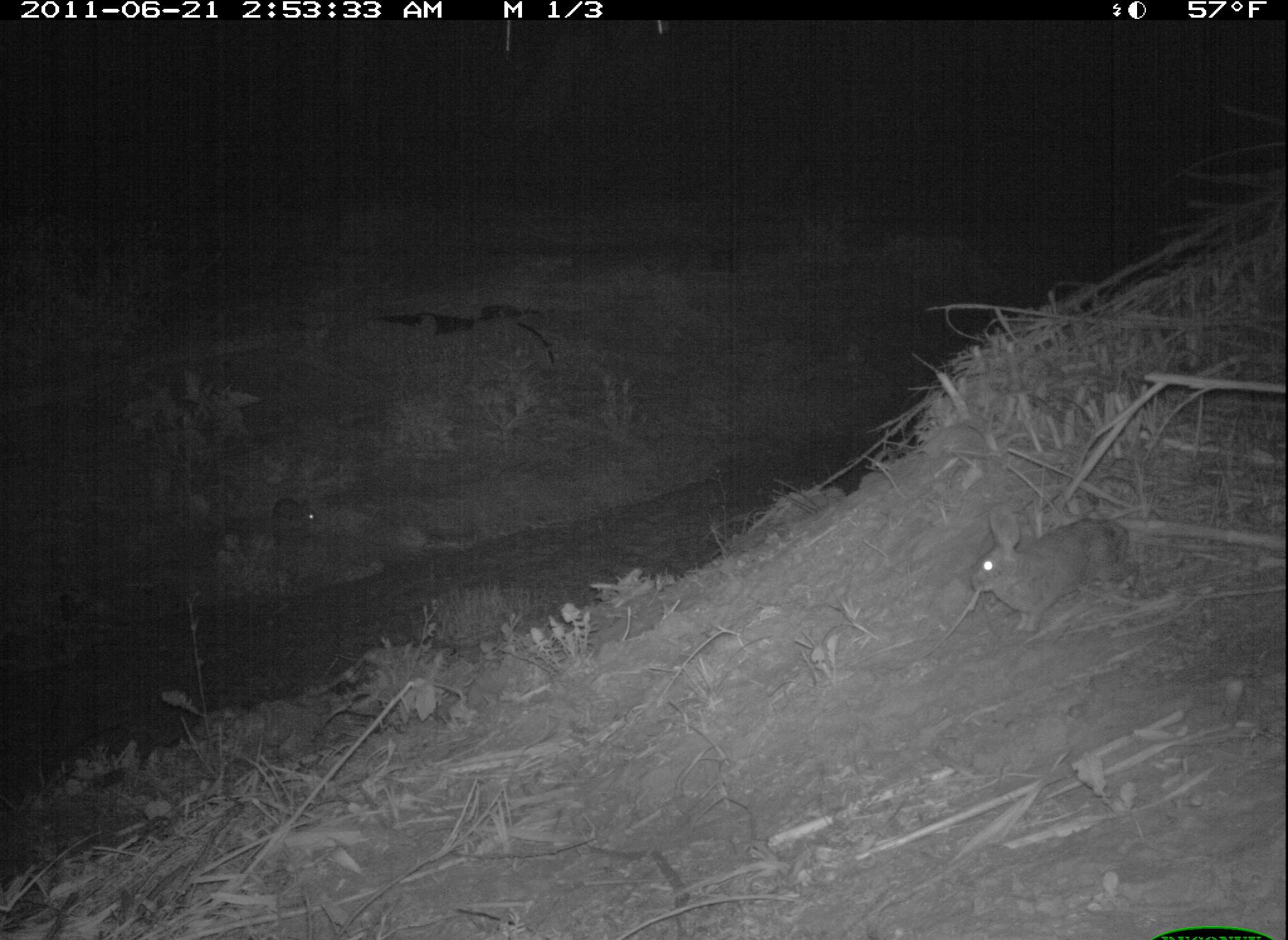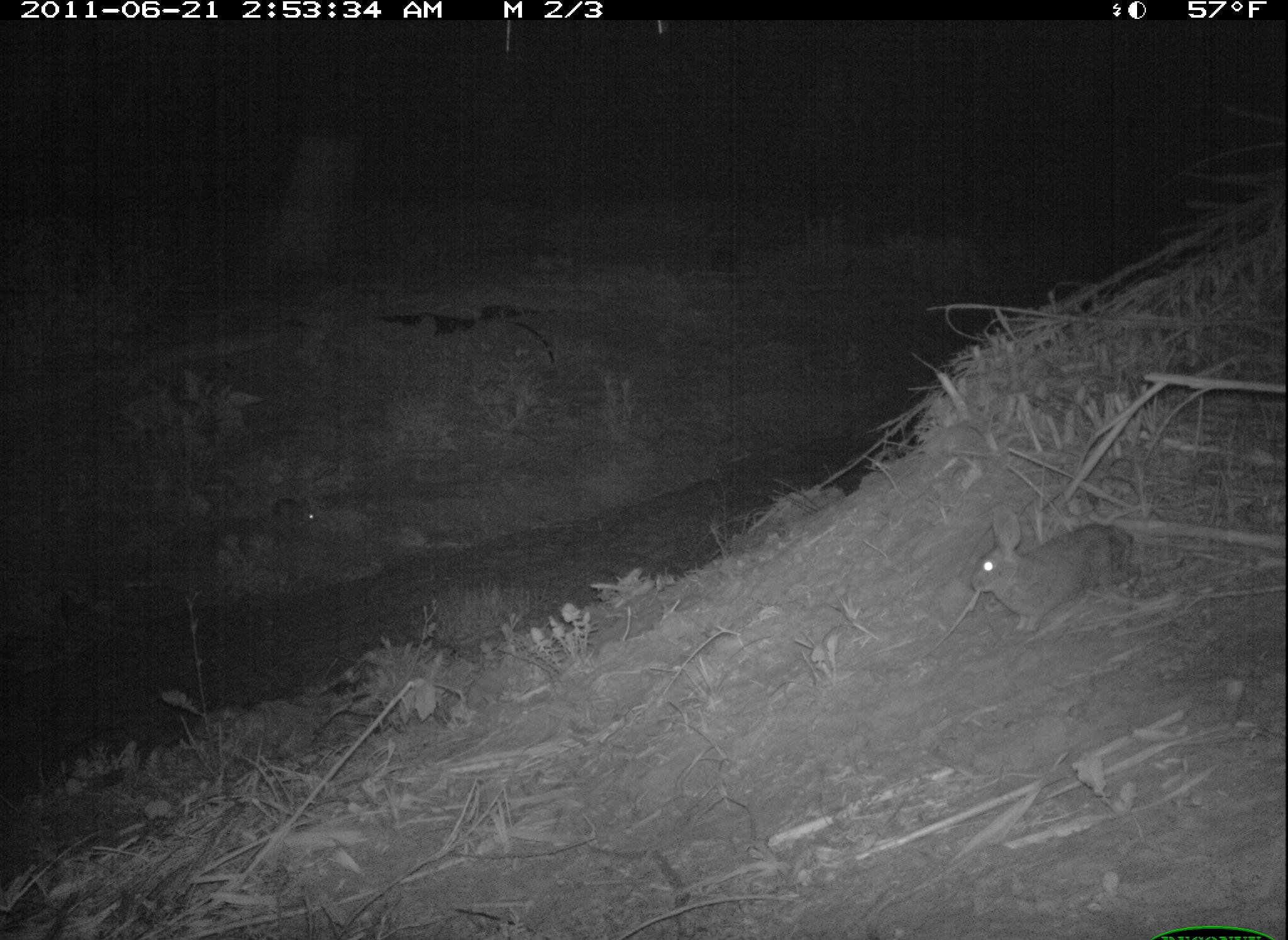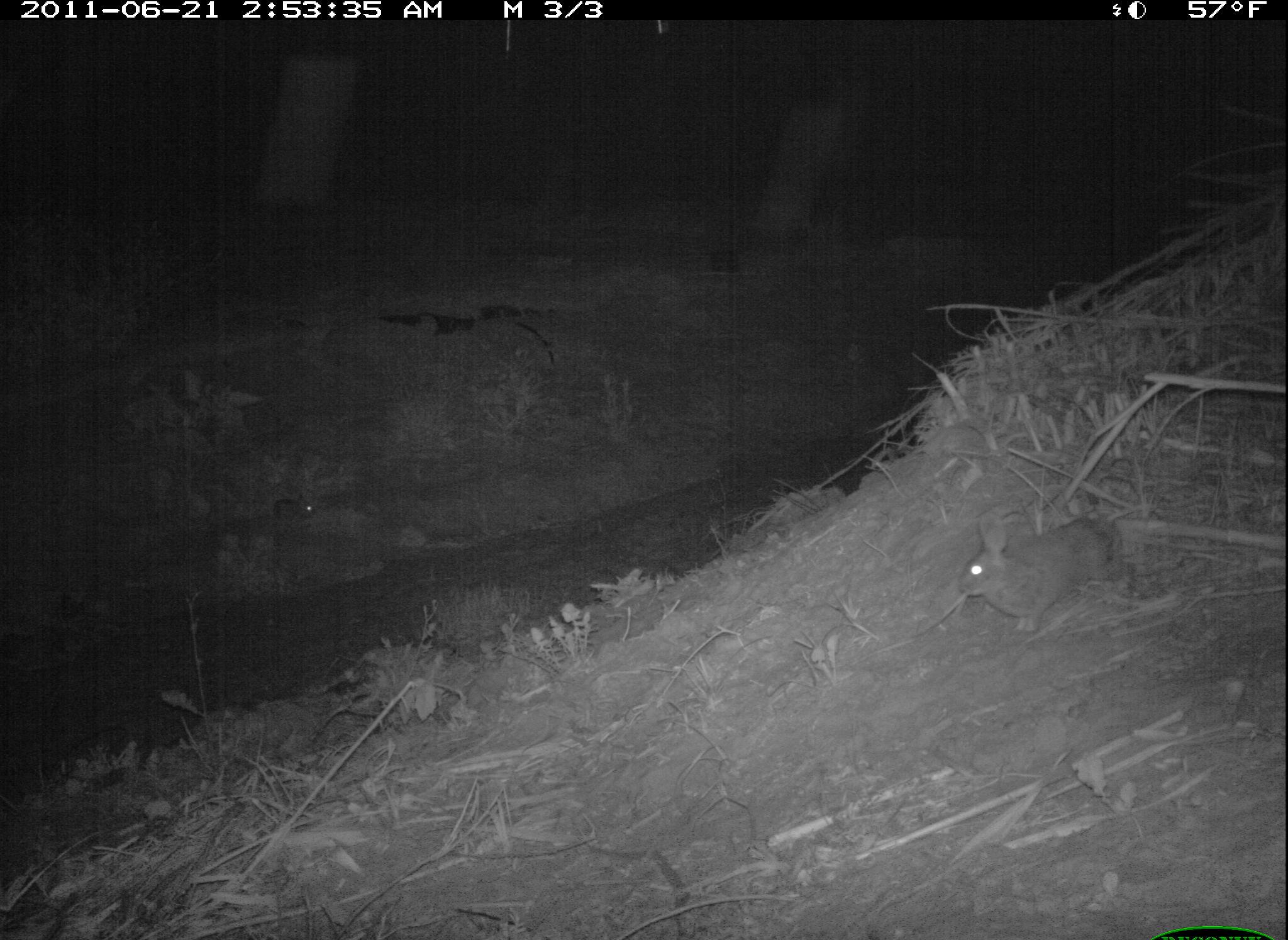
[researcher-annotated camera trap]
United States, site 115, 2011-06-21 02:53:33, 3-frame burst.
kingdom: Animalia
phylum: Chordata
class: Mammalia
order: Lagomorpha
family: Leporidae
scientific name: Leporidae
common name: rabbits and hares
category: rabbit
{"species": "rabbit (rabbits and hares) (Leporidae)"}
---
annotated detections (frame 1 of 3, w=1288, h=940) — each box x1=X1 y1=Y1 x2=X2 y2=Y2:
rabbit: x1=961 y1=509 x2=1150 y2=635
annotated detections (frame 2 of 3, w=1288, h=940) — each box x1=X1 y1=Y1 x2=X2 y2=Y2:
rabbit: x1=963 y1=496 x2=1146 y2=640; x1=269 y1=493 x2=318 y2=527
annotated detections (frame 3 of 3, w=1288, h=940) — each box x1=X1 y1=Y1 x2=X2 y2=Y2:
rabbit: x1=952 y1=503 x2=1122 y2=638